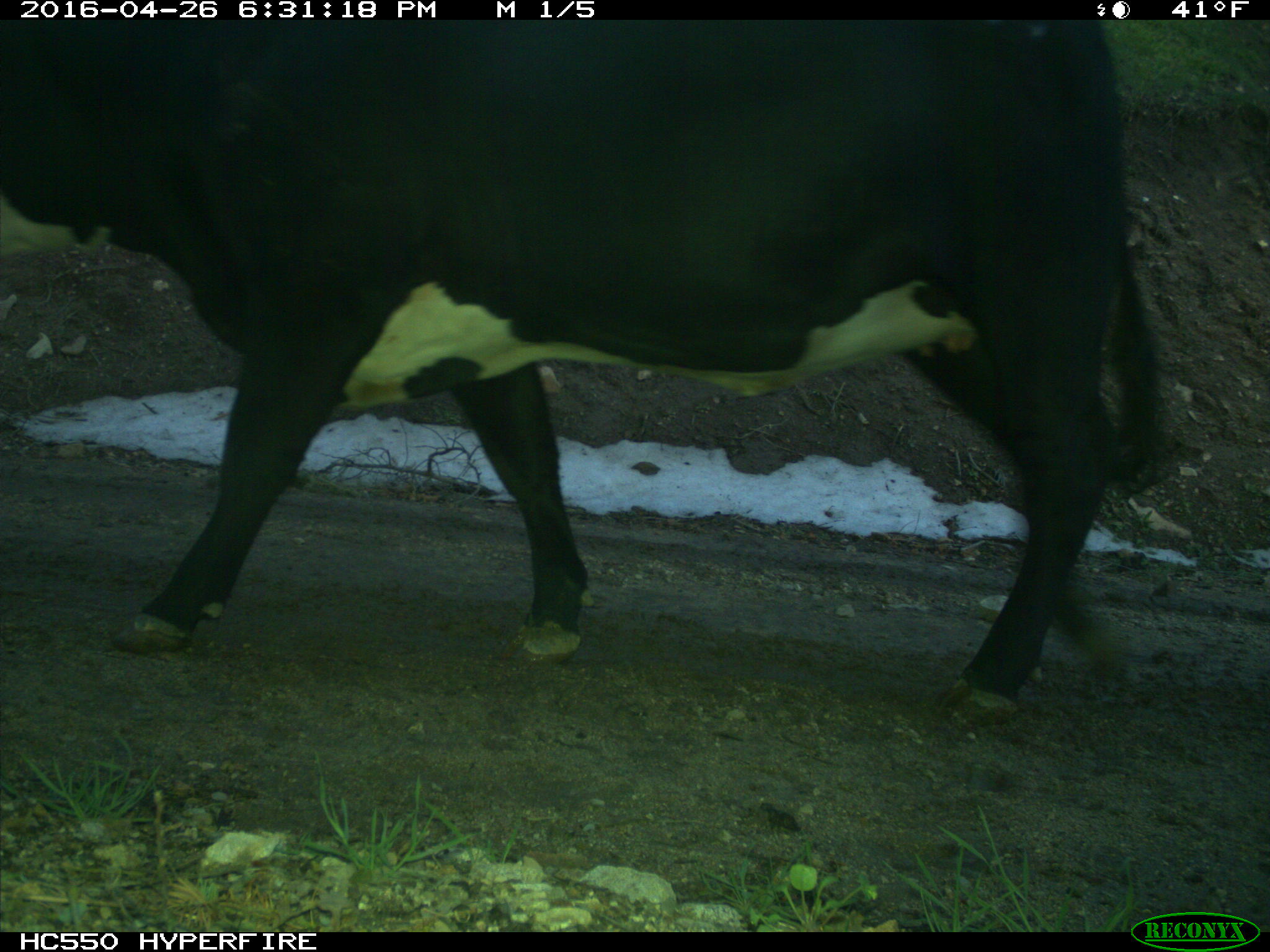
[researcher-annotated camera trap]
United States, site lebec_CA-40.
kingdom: Animalia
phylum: Chordata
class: Mammalia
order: Artiodactyla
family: Bovidae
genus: Bos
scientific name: Bos taurus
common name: domestic cow